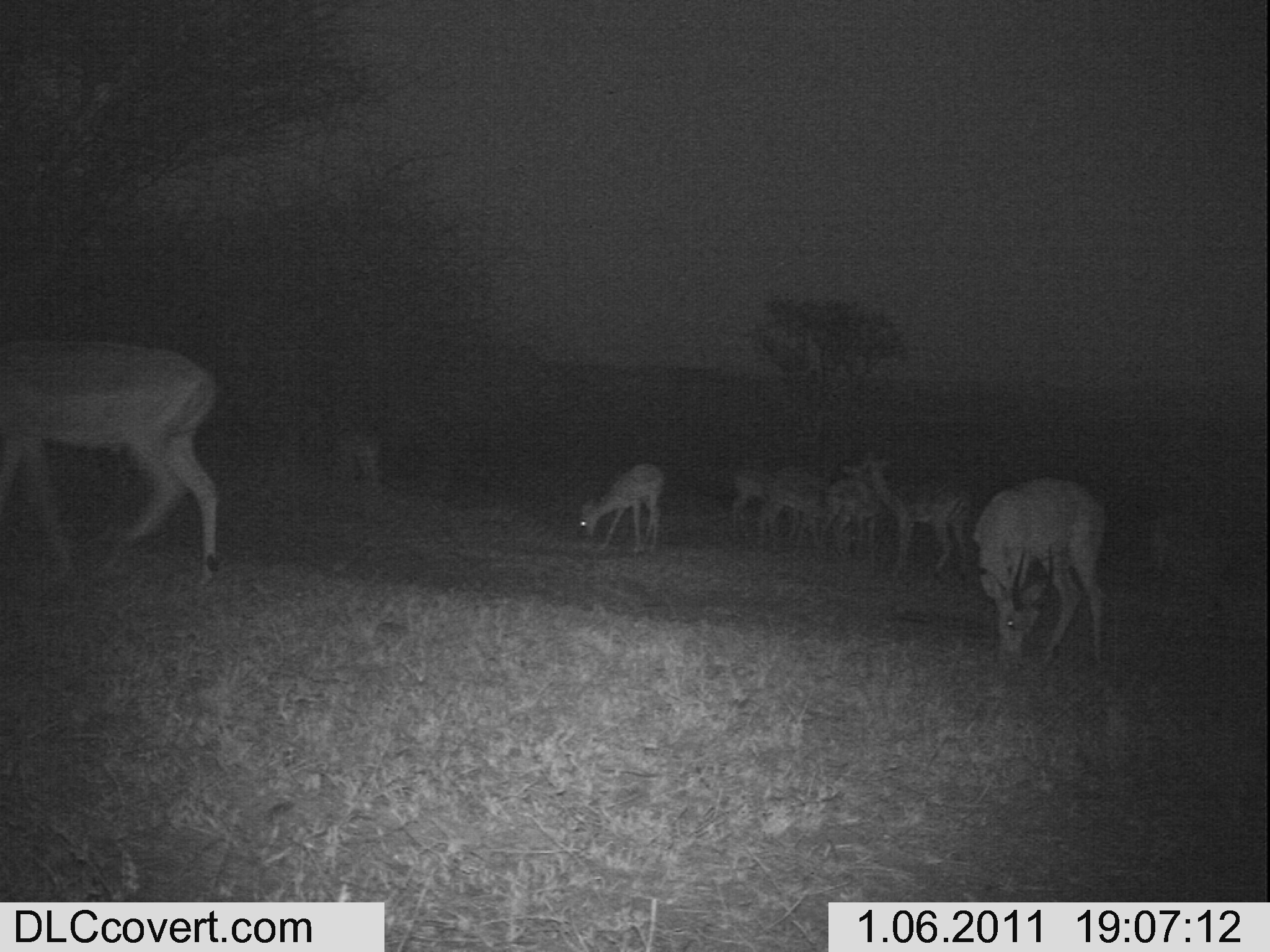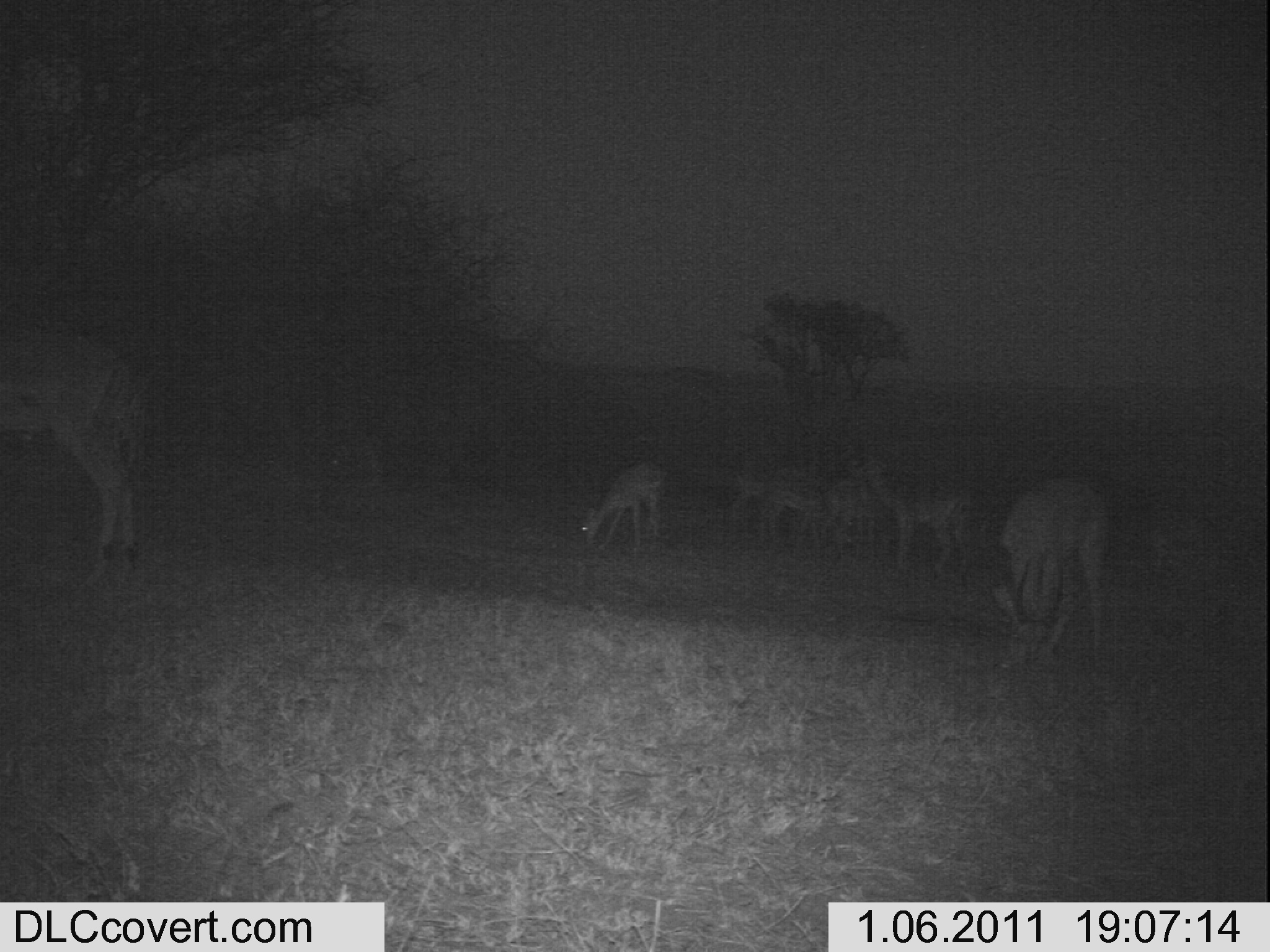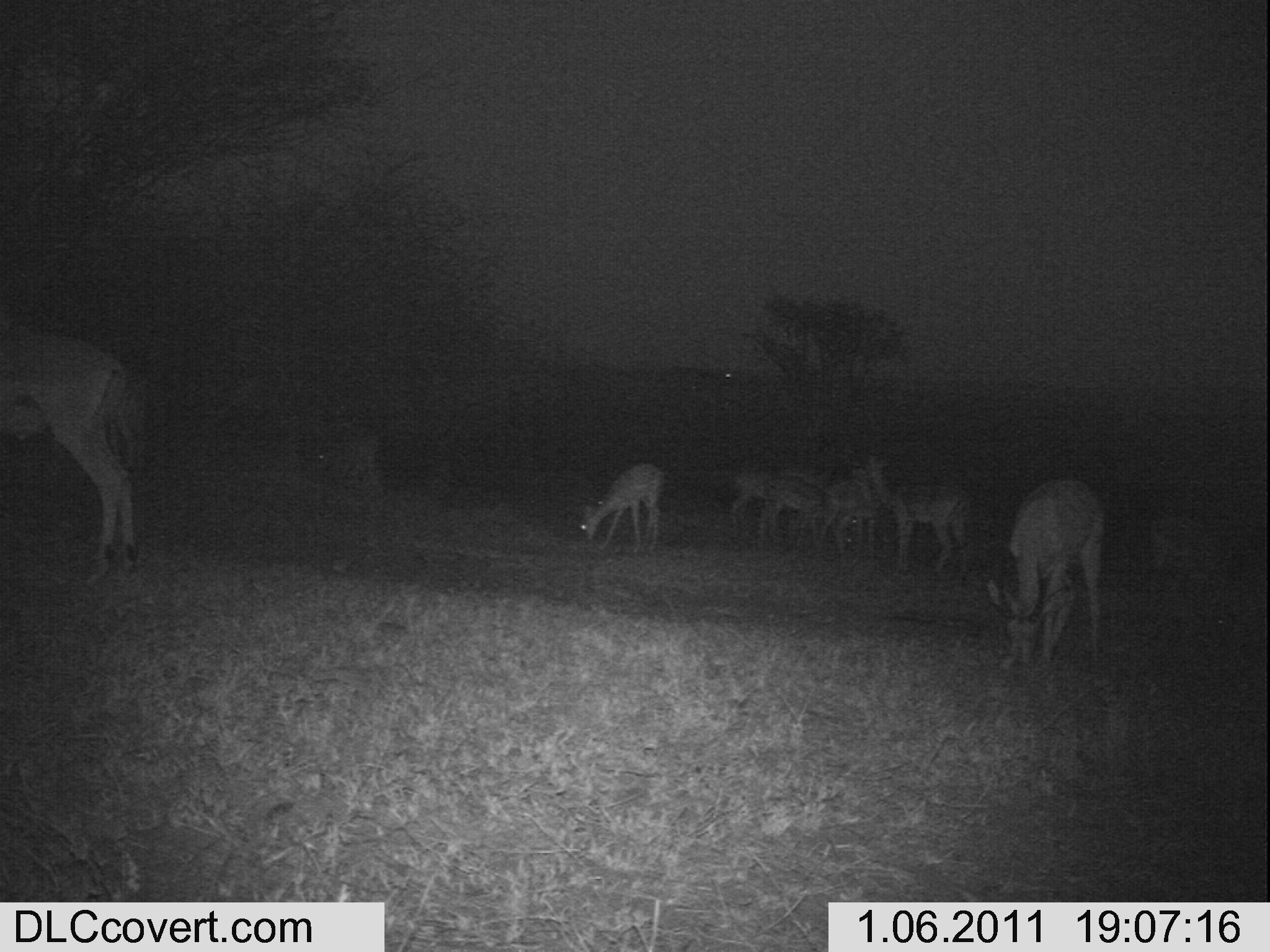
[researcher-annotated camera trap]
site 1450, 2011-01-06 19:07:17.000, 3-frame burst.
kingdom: Animalia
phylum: Chordata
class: Mammalia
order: Artiodactyla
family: Bovidae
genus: Aepyceros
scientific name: Aepyceros melampus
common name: impala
Aepyceros melampus (impala), count 7.